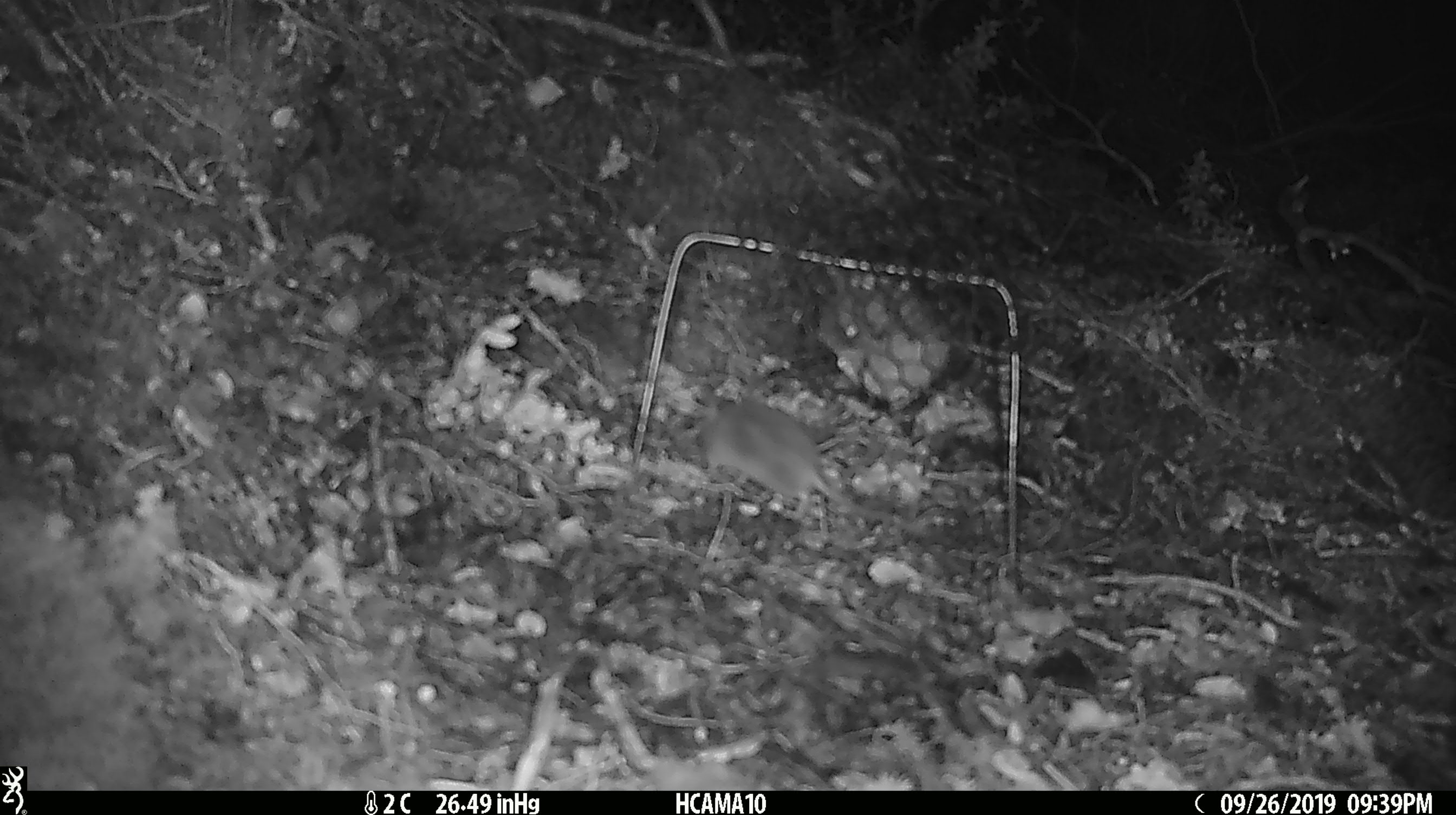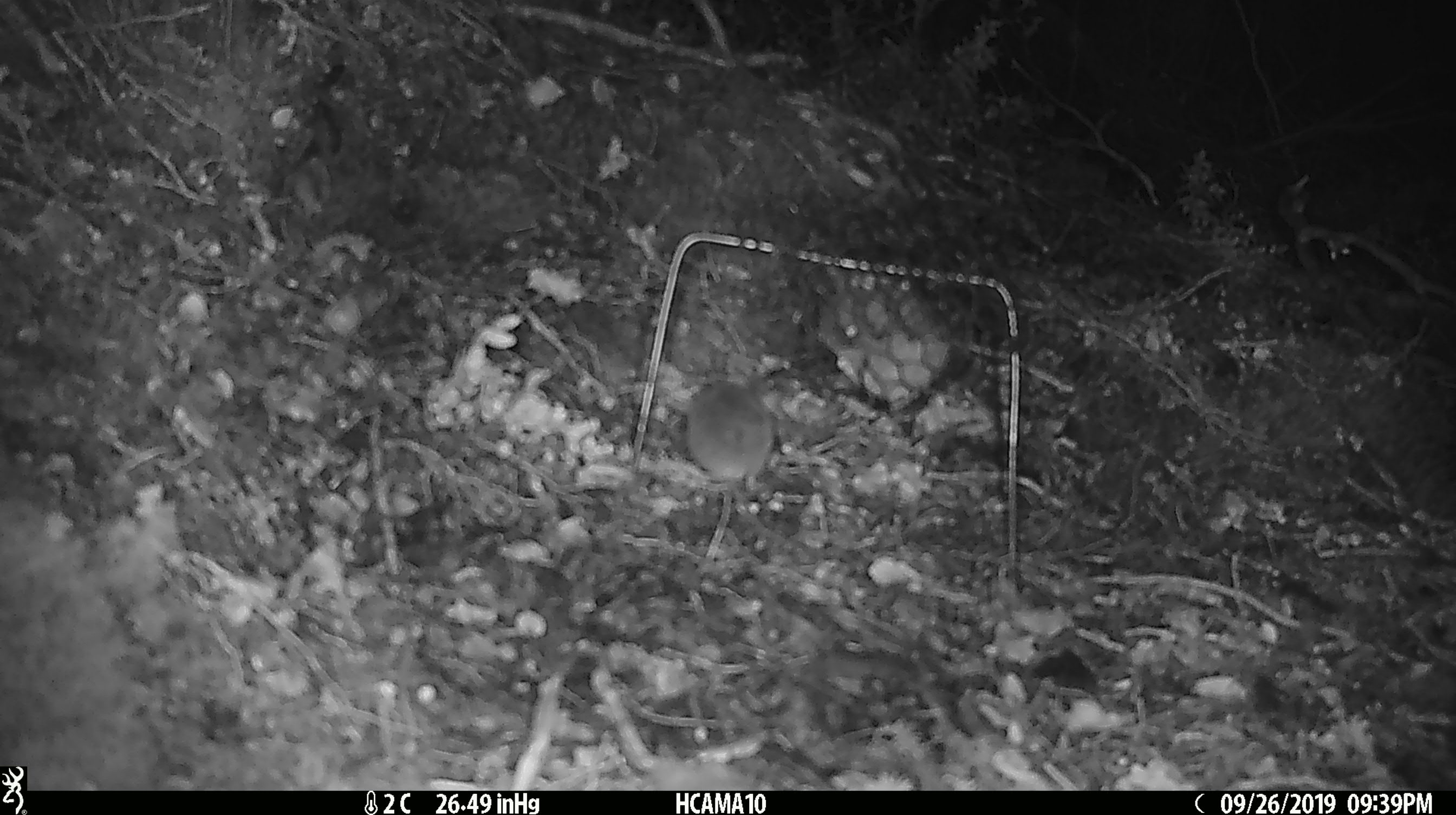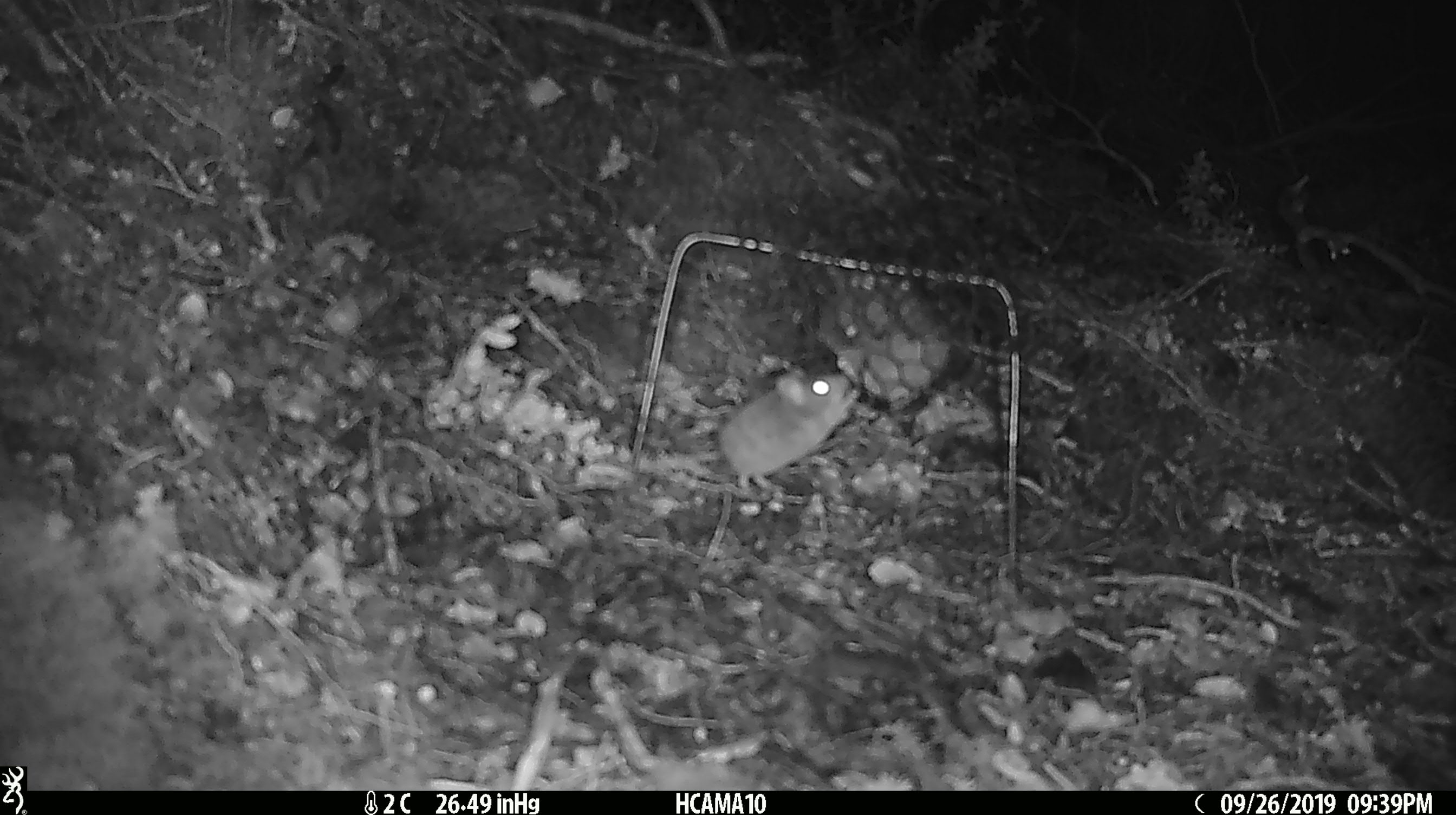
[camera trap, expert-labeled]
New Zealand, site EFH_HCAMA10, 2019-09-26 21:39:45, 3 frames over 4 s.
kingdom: Animalia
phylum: Chordata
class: Mammalia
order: Rodentia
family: Muridae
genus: Mus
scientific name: Mus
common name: mouse